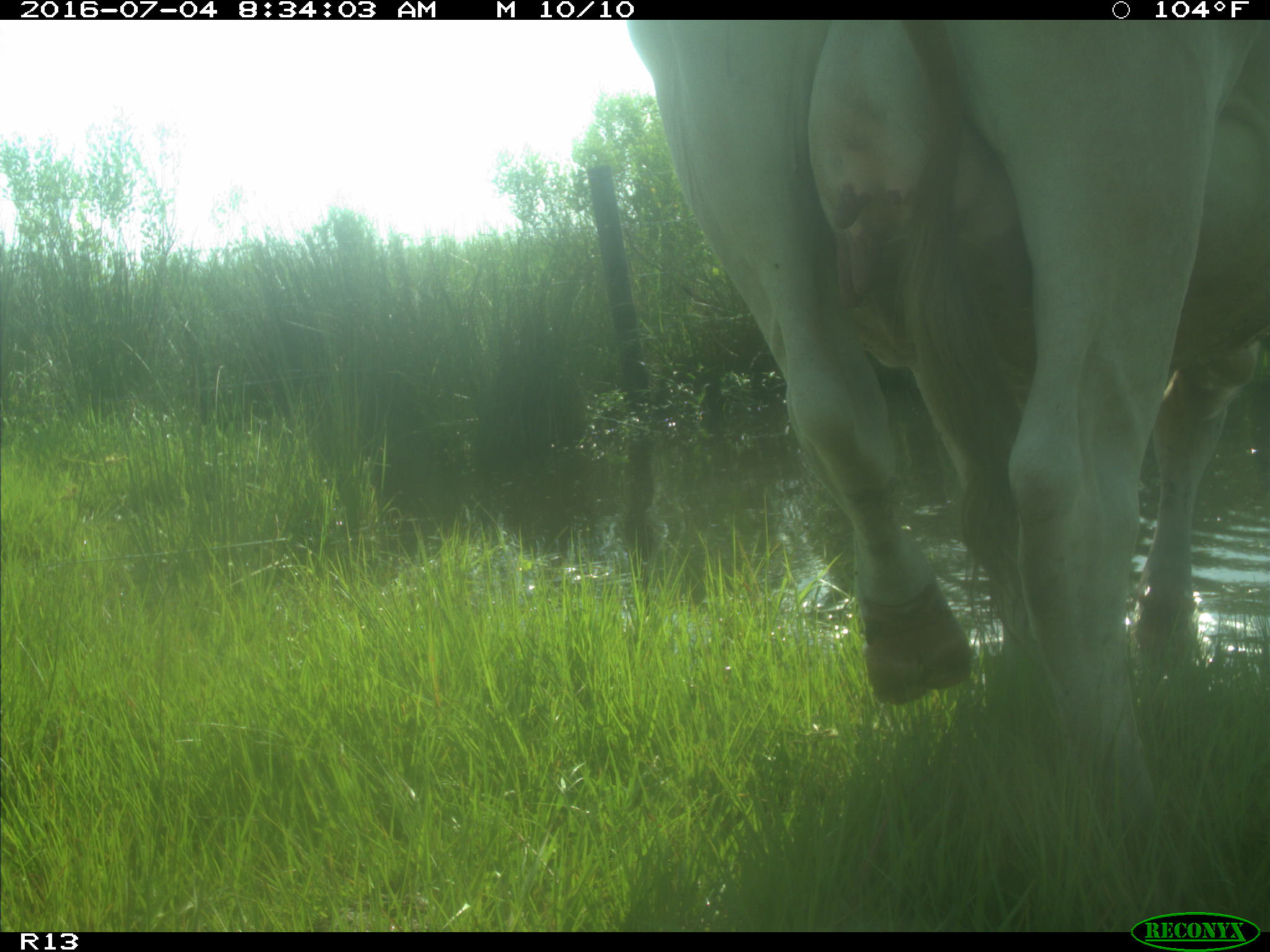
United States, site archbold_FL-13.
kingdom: Animalia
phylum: Chordata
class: Mammalia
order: Artiodactyla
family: Bovidae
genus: Bos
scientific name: Bos taurus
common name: domestic cow